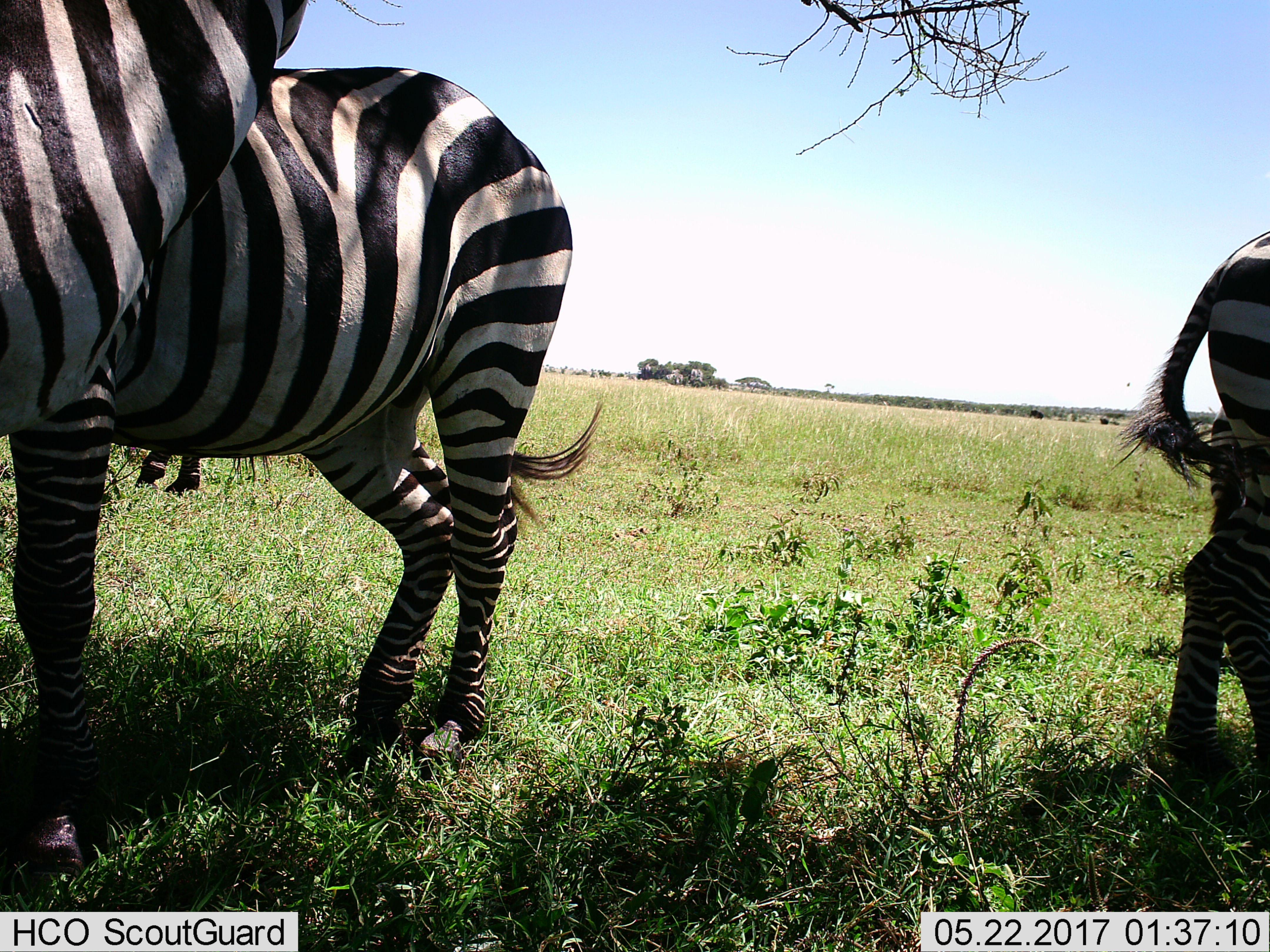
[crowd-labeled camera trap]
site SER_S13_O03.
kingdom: Animalia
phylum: Chordata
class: Mammalia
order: Perissodactyla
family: Equidae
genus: Equus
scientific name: Equus quagga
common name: plains zebra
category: zebraplains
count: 3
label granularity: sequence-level